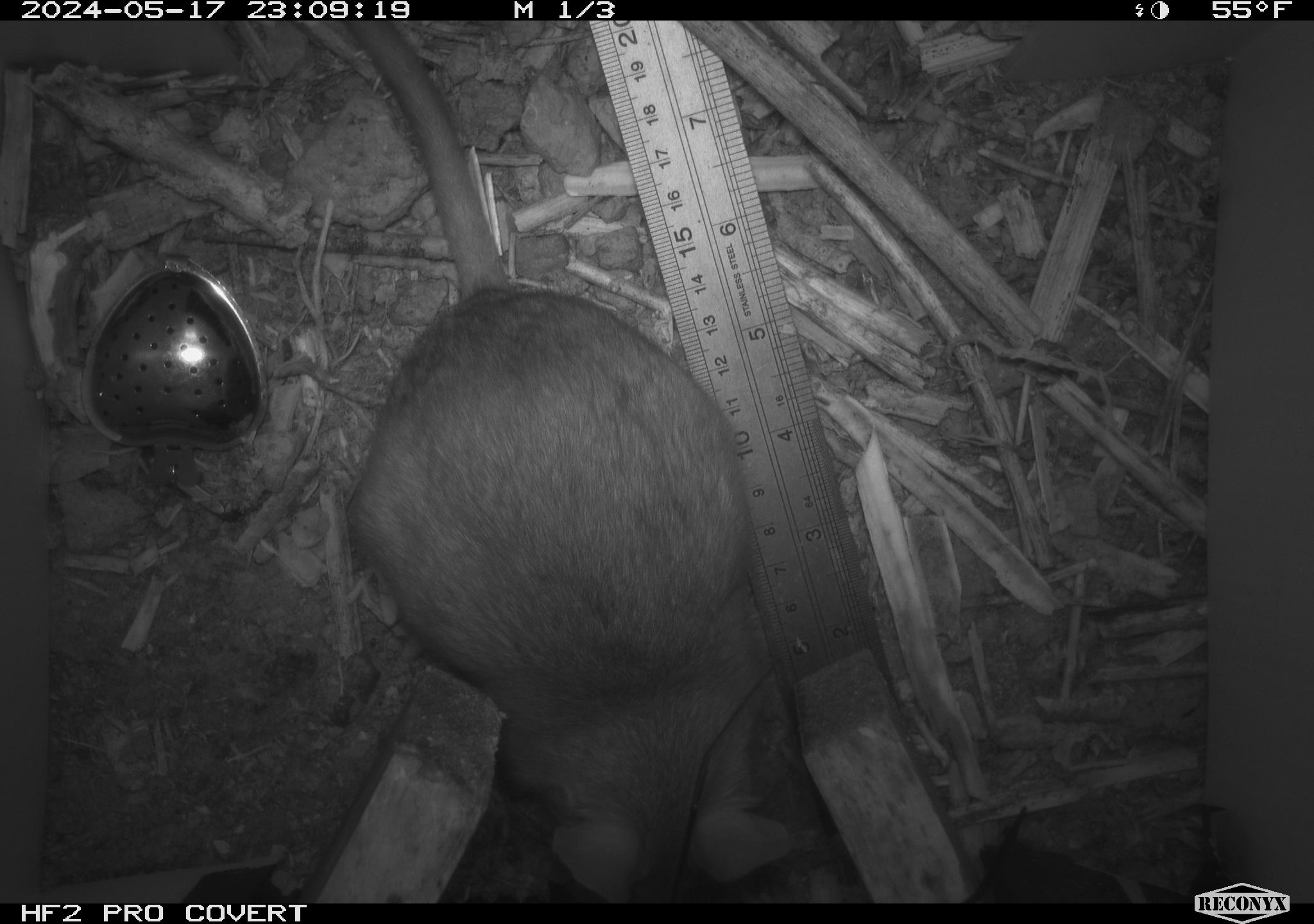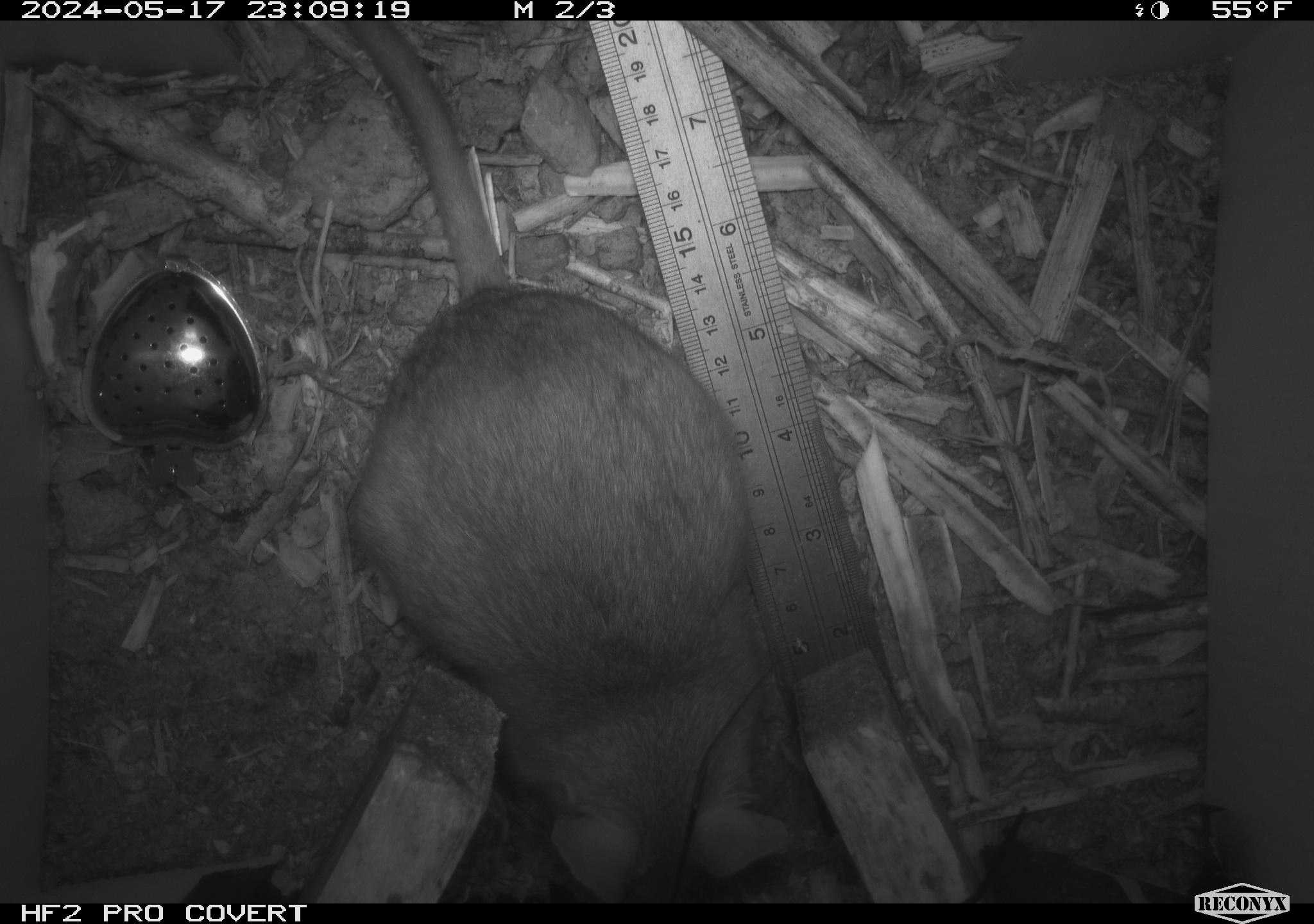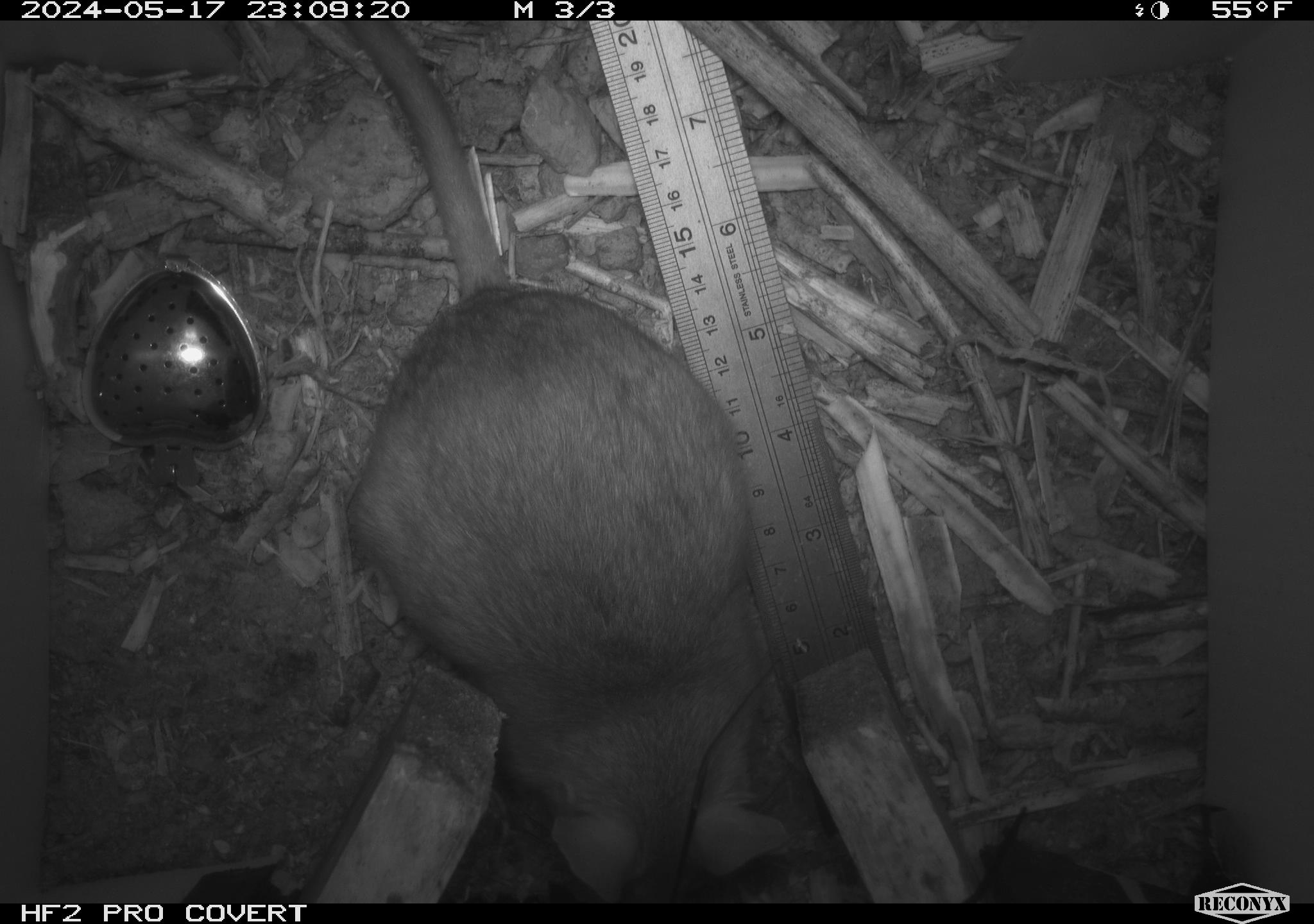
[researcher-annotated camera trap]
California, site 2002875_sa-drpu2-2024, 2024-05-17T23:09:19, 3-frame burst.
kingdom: Animalia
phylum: Chordata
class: Mammalia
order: Rodentia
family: Cricetidae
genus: Neotoma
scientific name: Neotoma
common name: pack rat or woodrat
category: neotoma species